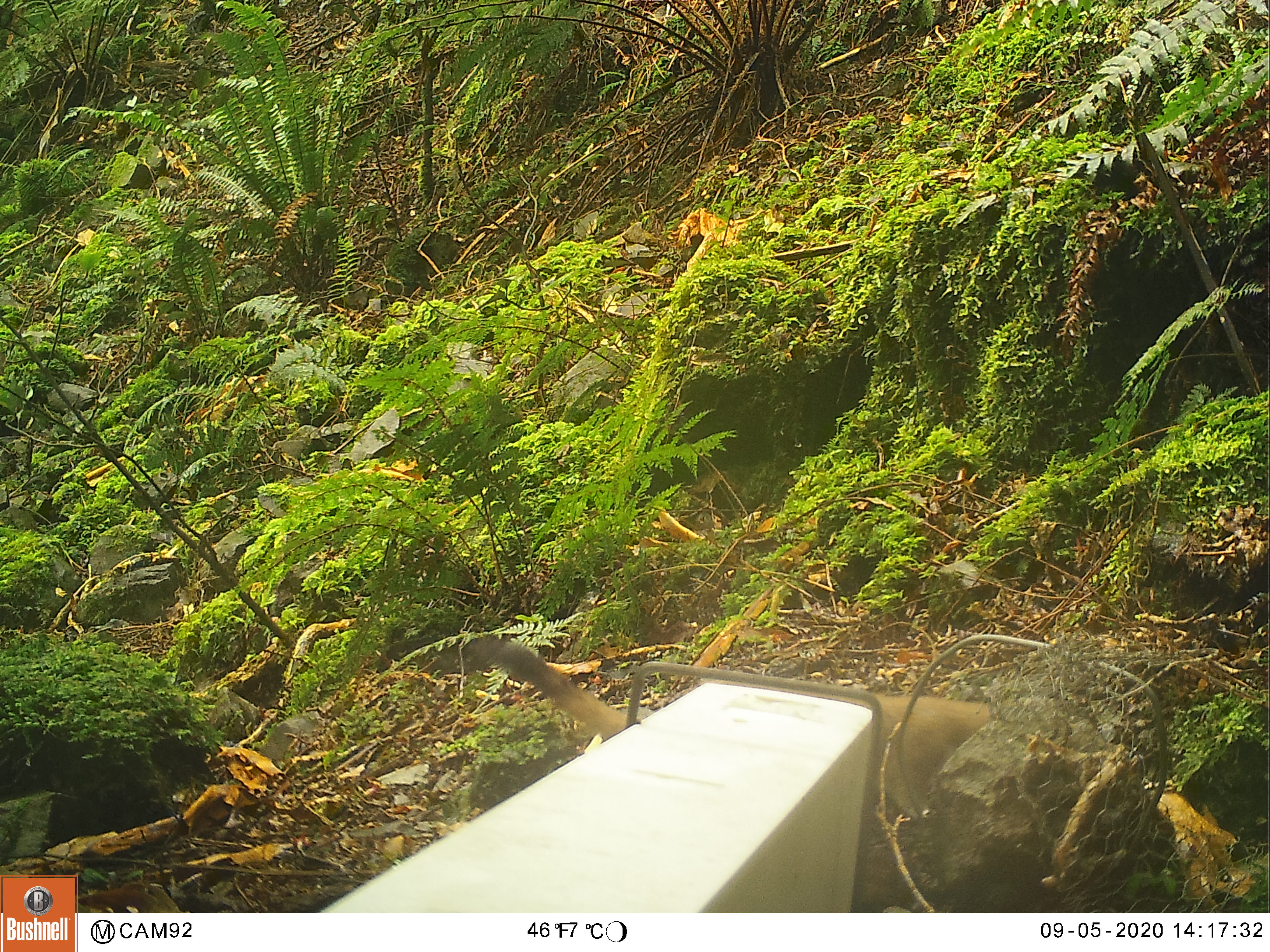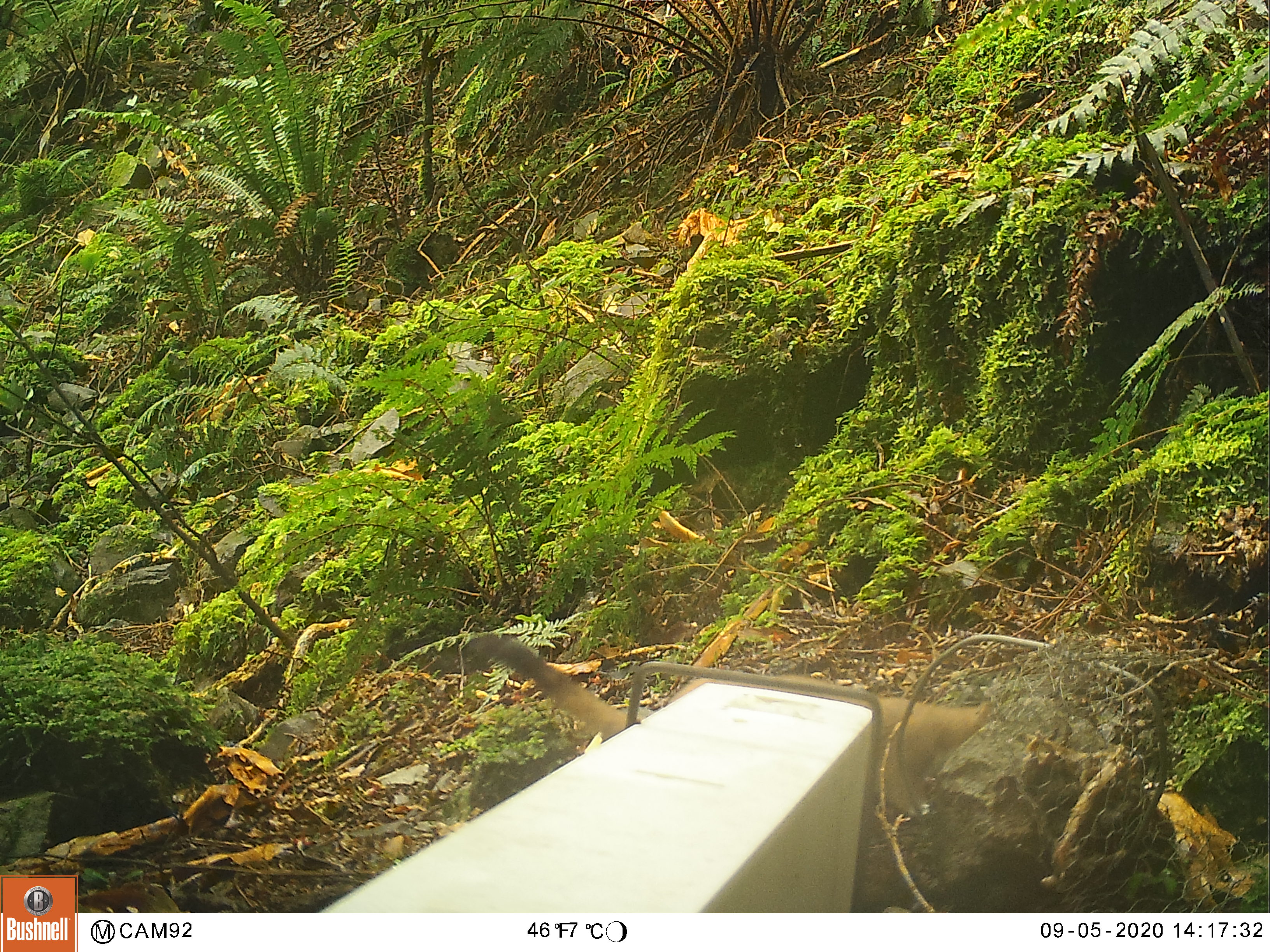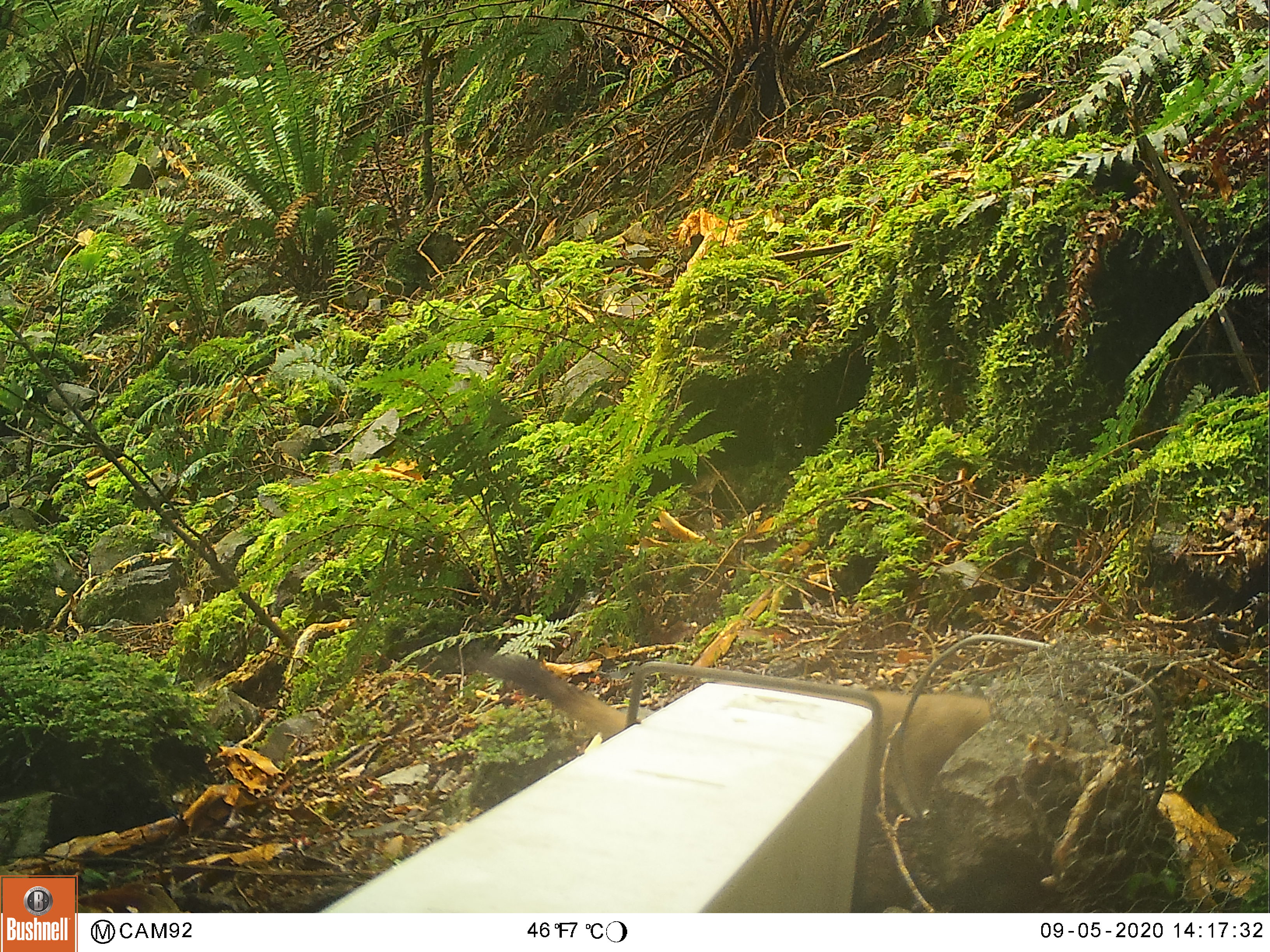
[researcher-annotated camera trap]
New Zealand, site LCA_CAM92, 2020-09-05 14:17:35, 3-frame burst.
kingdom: Animalia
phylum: Chordata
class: Mammalia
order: Carnivora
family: Mustelidae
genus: Mustela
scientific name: Mustela erminea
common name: stoat